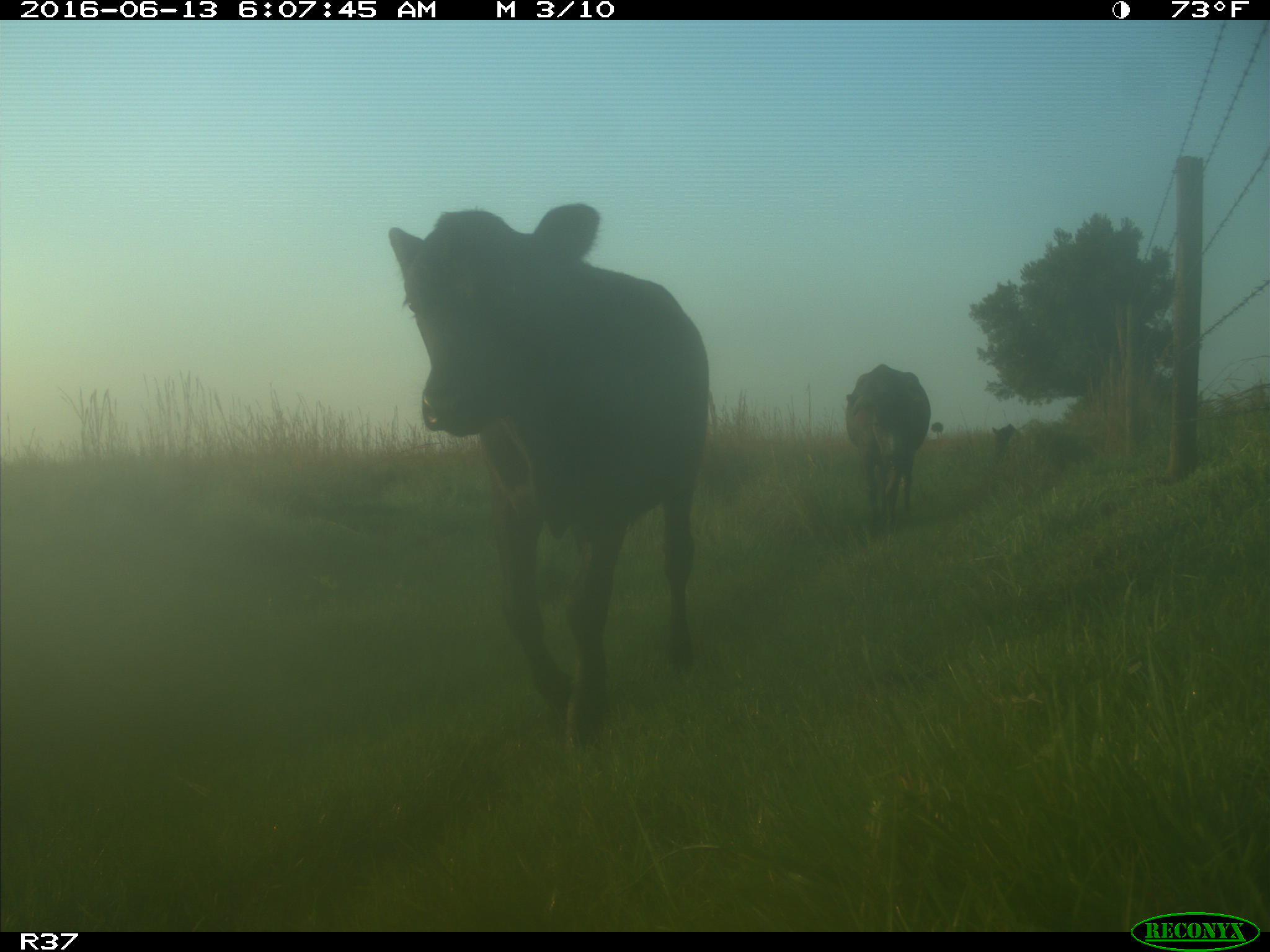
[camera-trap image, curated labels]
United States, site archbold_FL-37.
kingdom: Animalia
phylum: Chordata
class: Mammalia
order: Artiodactyla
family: Bovidae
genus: Bos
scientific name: Bos taurus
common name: domestic cow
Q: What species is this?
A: Bos taurus (domestic cow).